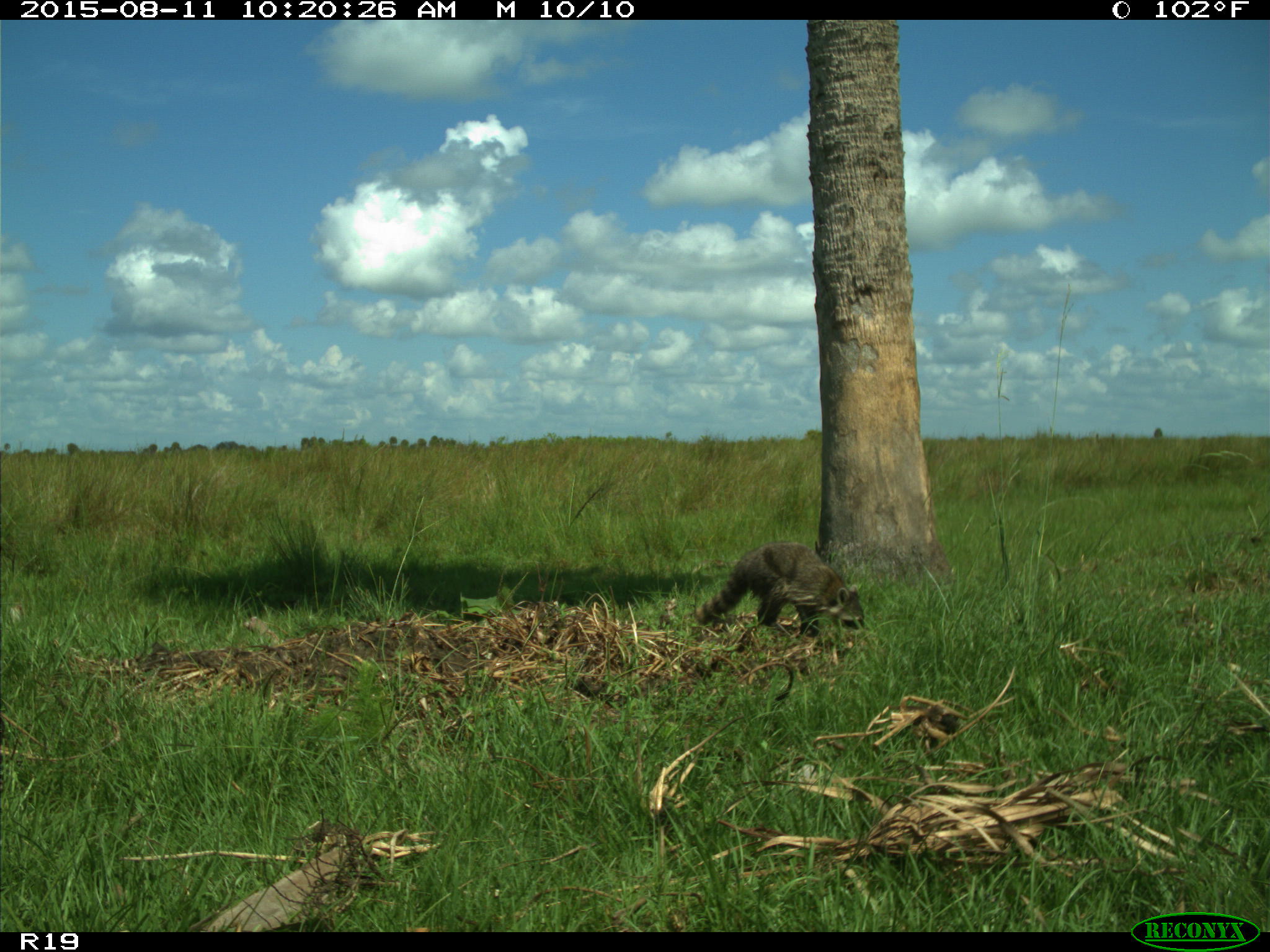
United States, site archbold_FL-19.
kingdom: Animalia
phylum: Chordata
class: Mammalia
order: Carnivora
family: Procyonidae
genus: Procyon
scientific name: Procyon lotor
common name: common raccoon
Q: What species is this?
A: Procyon lotor (common raccoon).